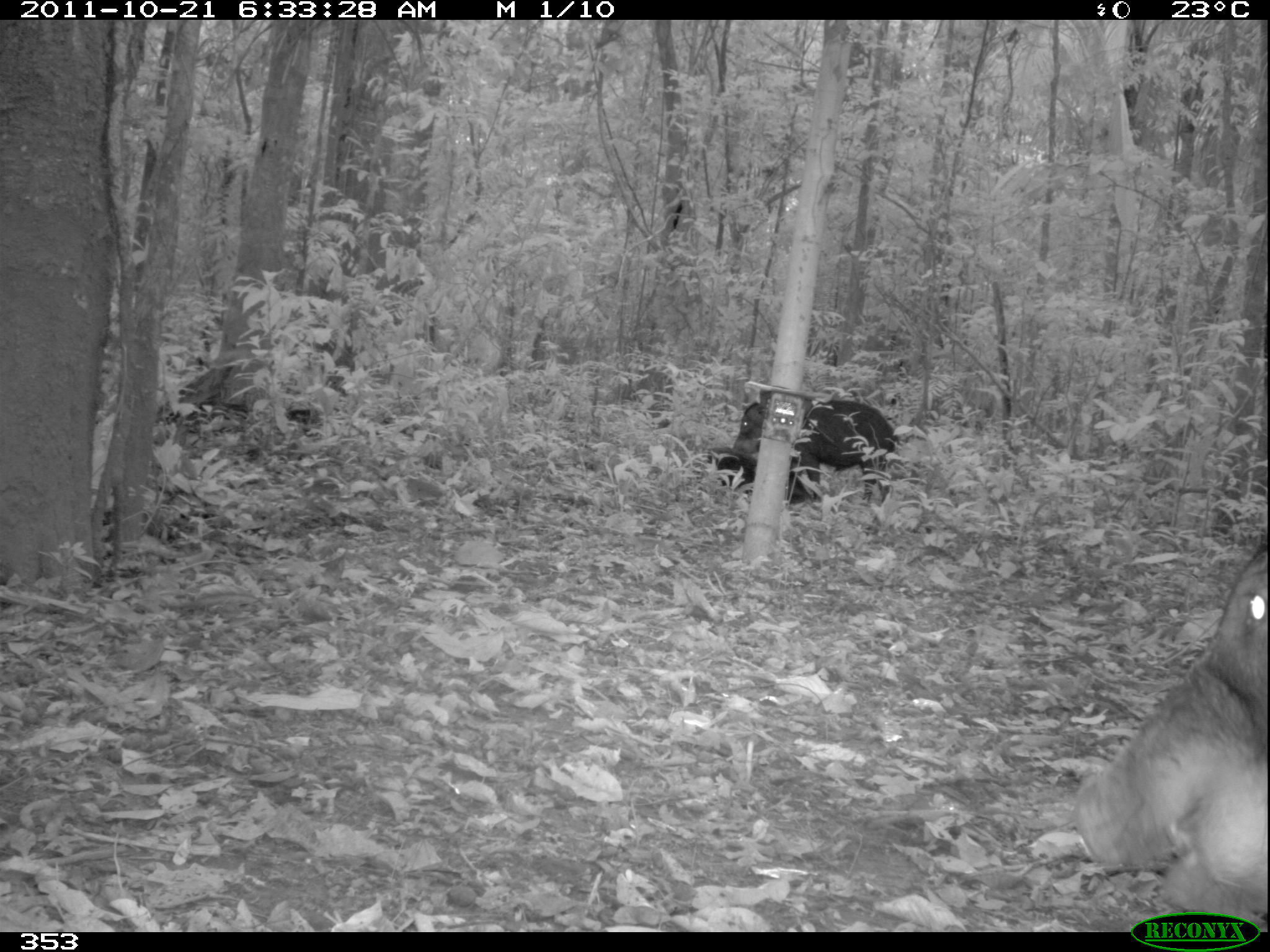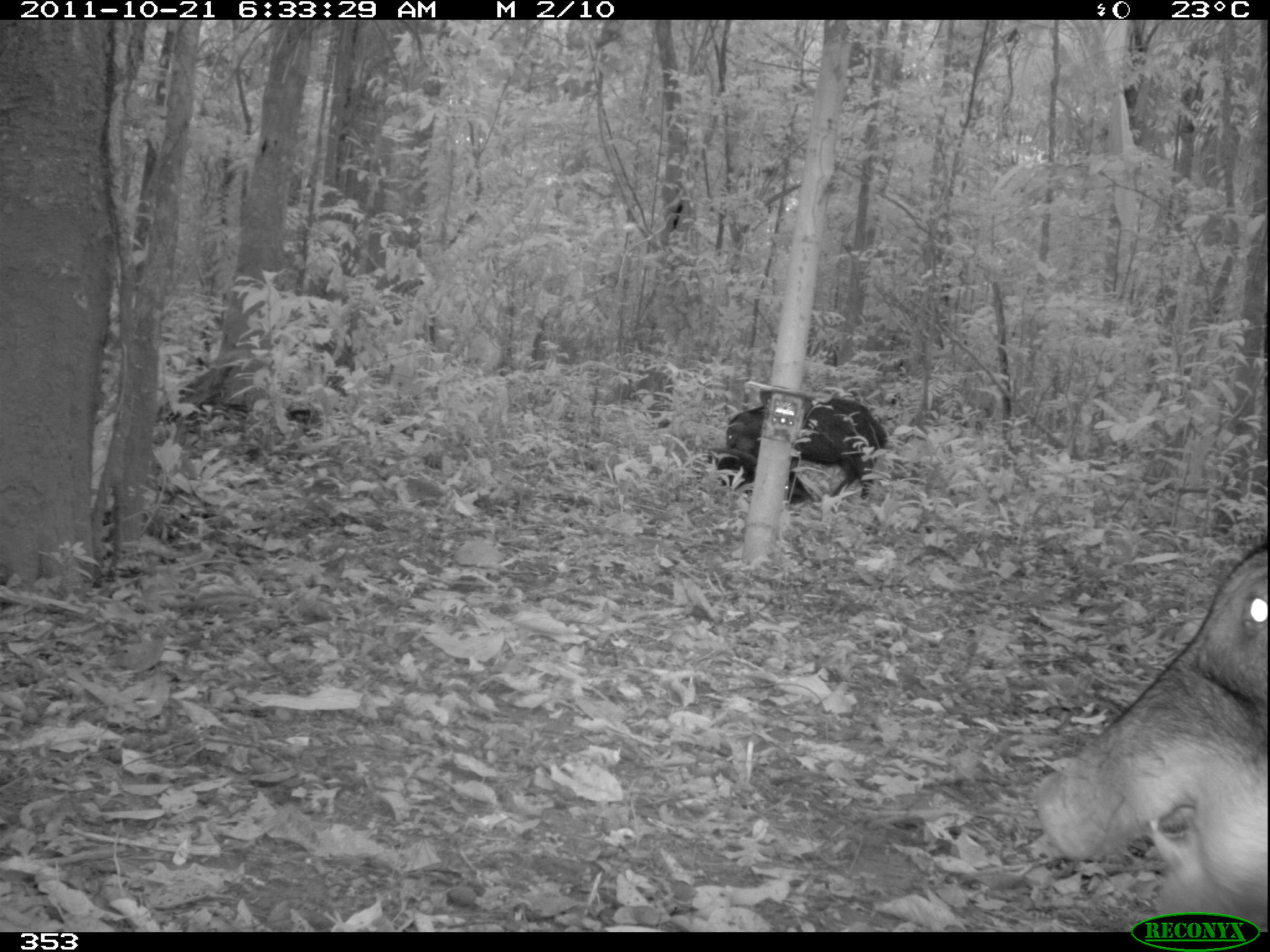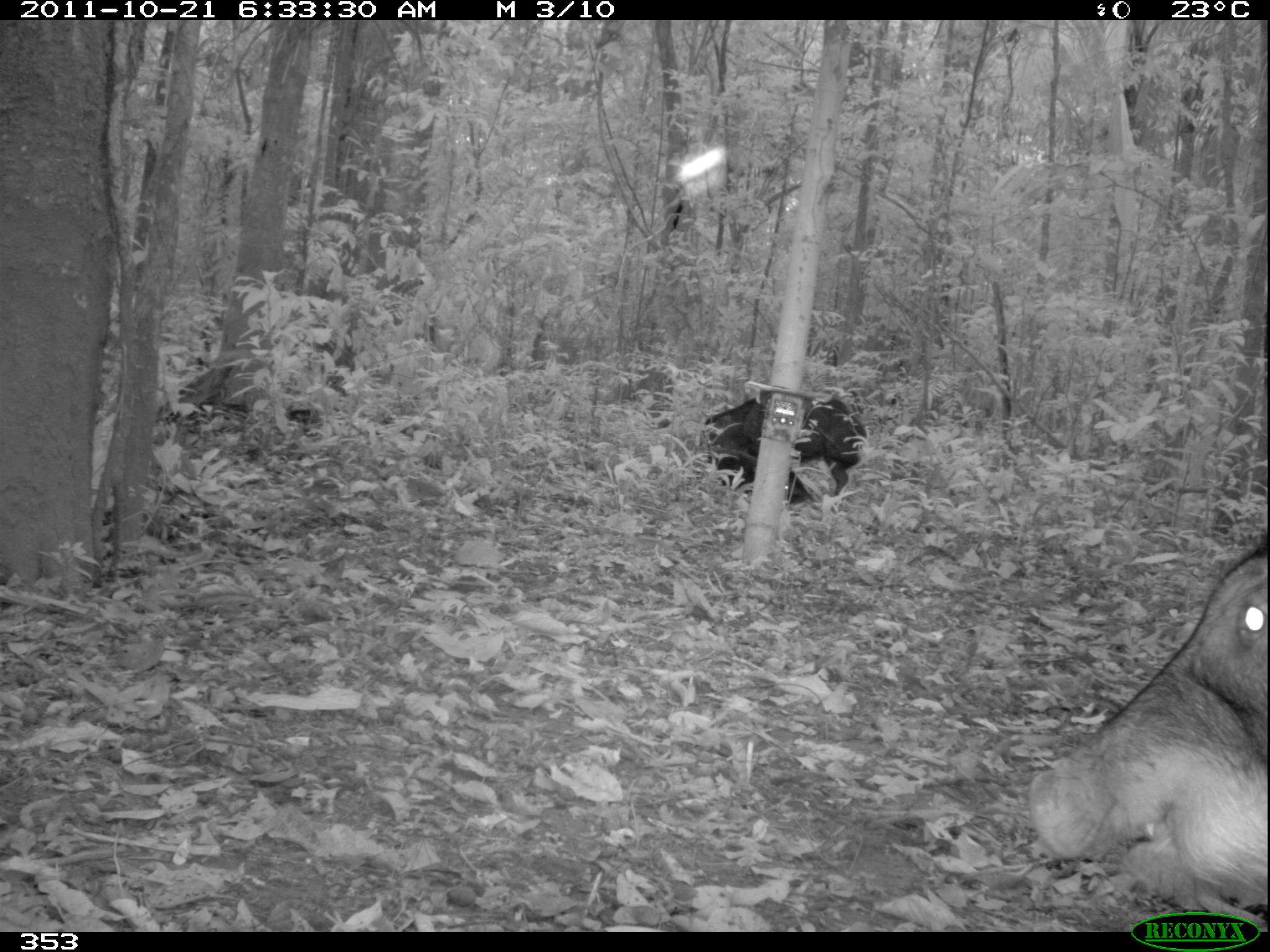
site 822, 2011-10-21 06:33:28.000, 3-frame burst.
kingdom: Animalia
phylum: Chordata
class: Mammalia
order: Artiodactyla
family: Tayassuidae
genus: Tayassu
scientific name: Tayassu pecari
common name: white-lipped peccary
Tayassu pecari (white-lipped peccary).